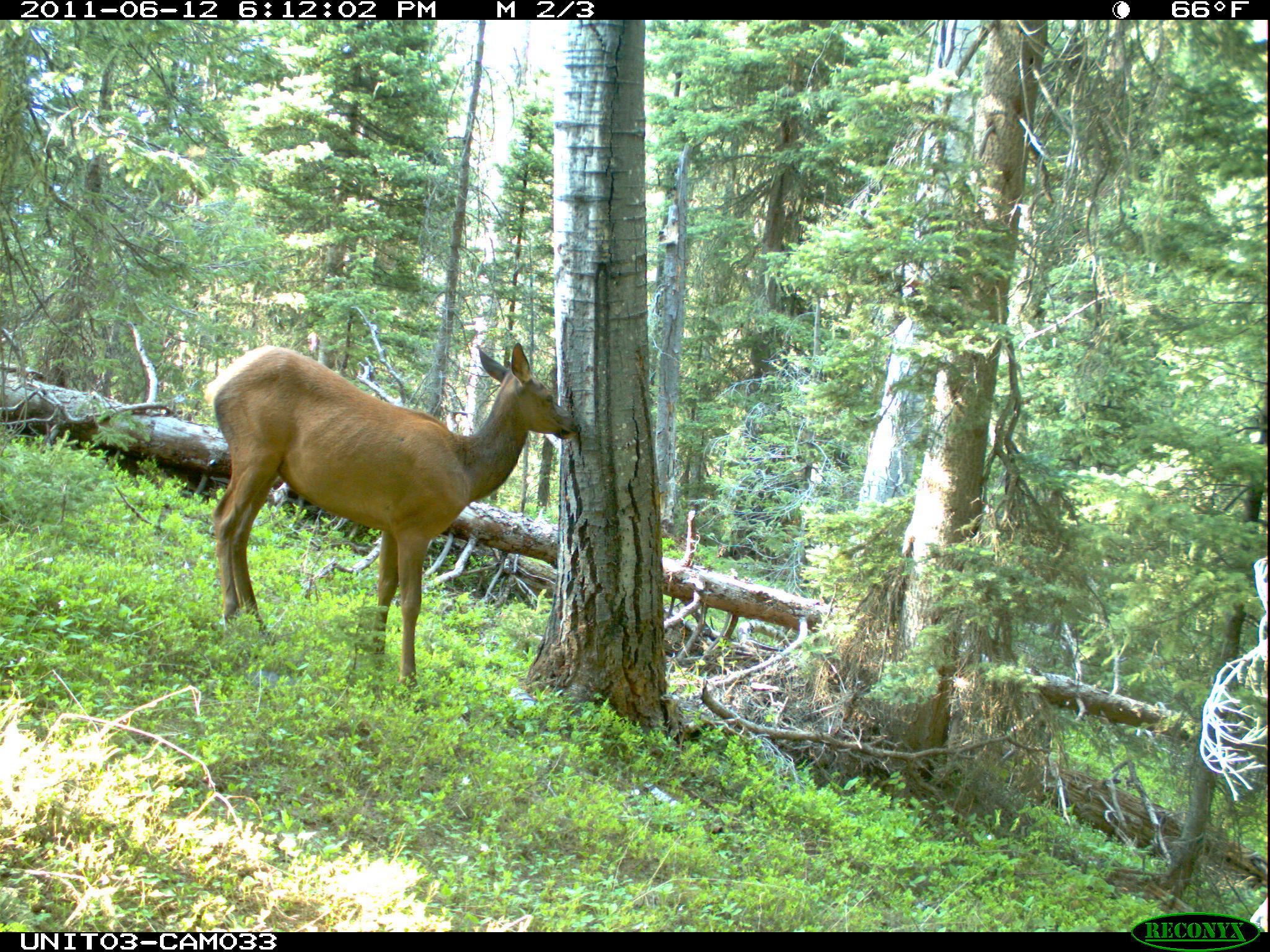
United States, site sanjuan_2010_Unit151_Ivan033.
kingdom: Animalia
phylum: Chordata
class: Mammalia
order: Artiodactyla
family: Cervidae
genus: Cervus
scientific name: Cervus elaphus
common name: red deer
Cervus elaphus (red deer).